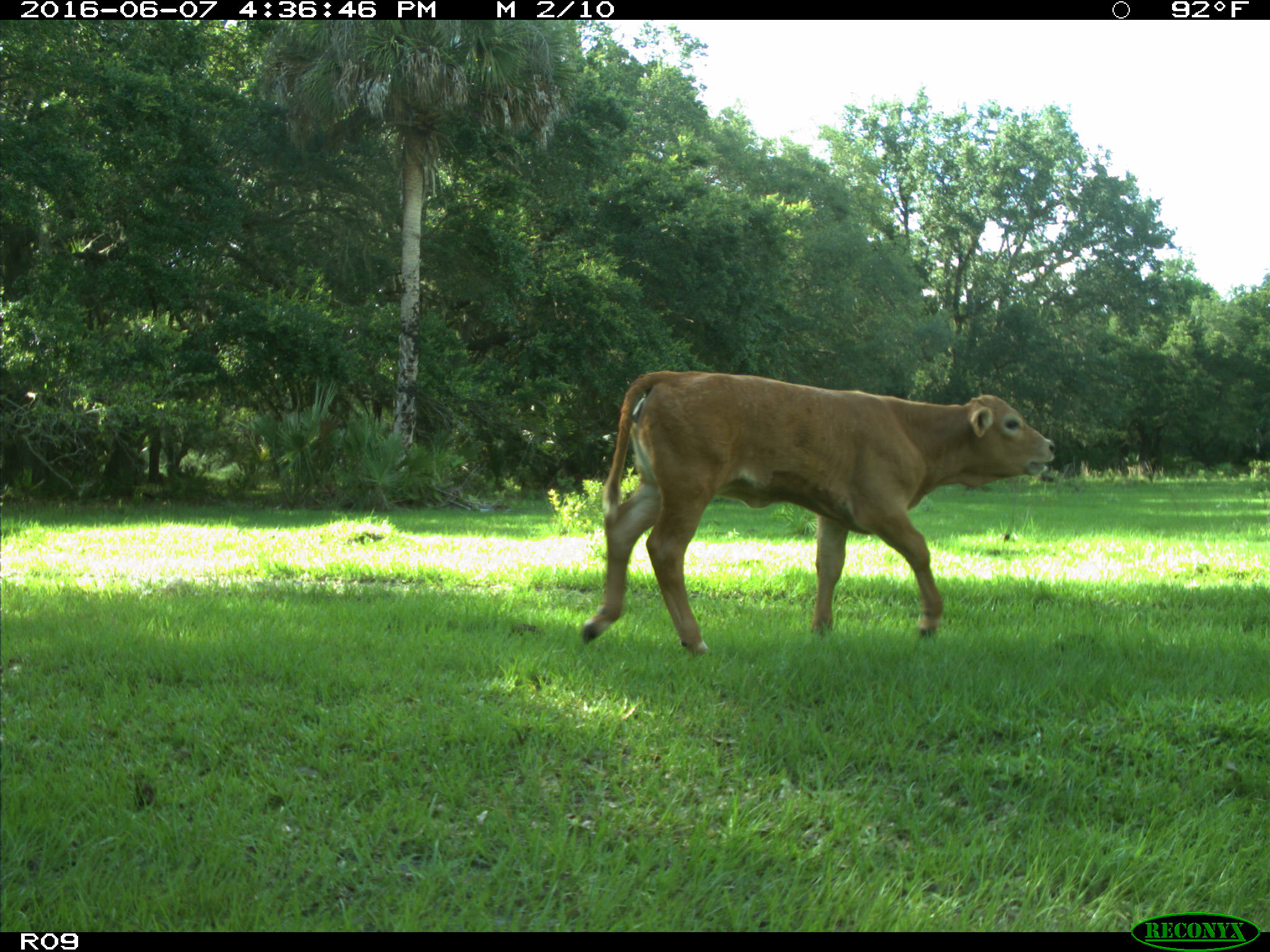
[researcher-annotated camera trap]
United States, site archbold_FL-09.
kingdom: Animalia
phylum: Chordata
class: Mammalia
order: Artiodactyla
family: Bovidae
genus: Bos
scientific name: Bos taurus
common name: domestic cow